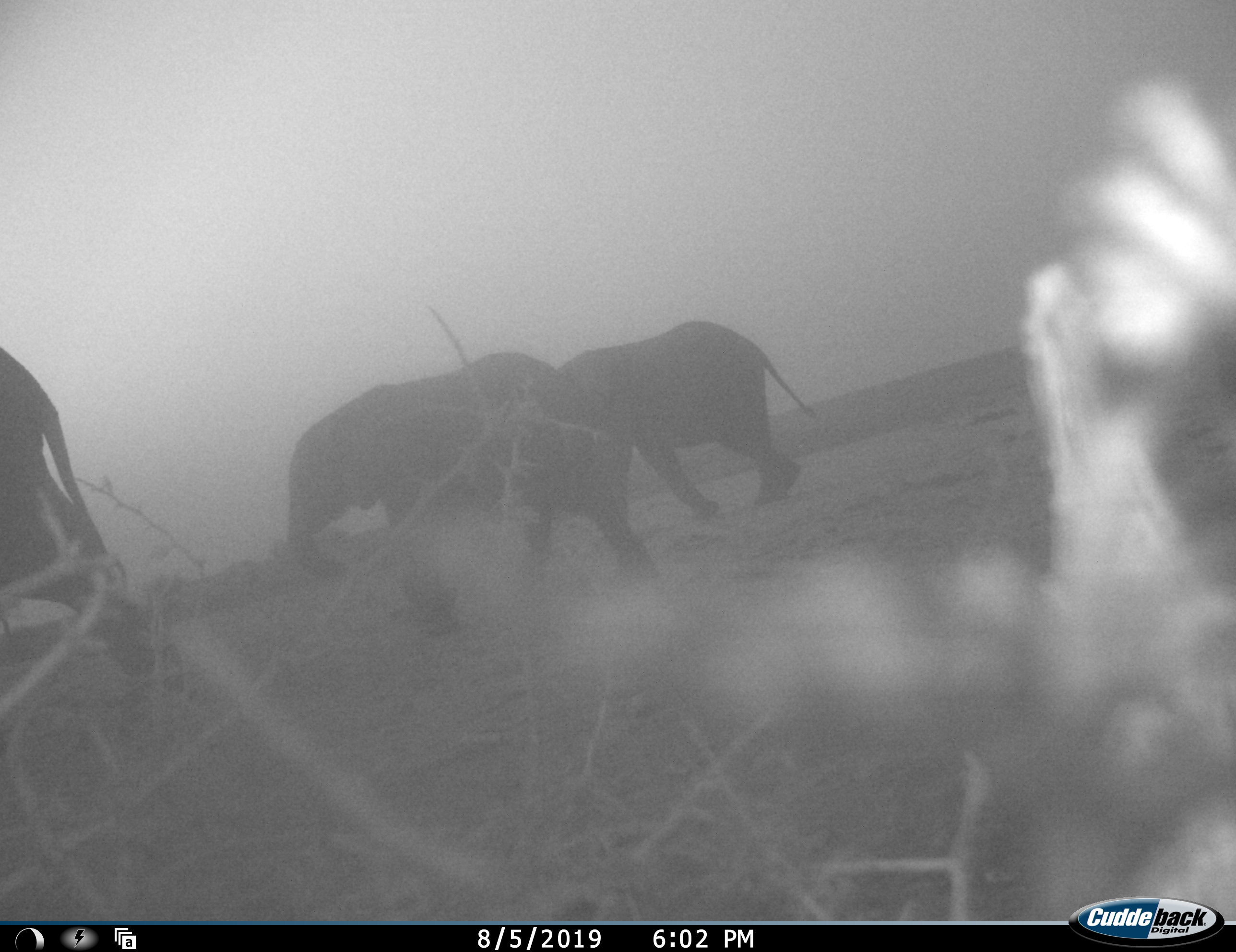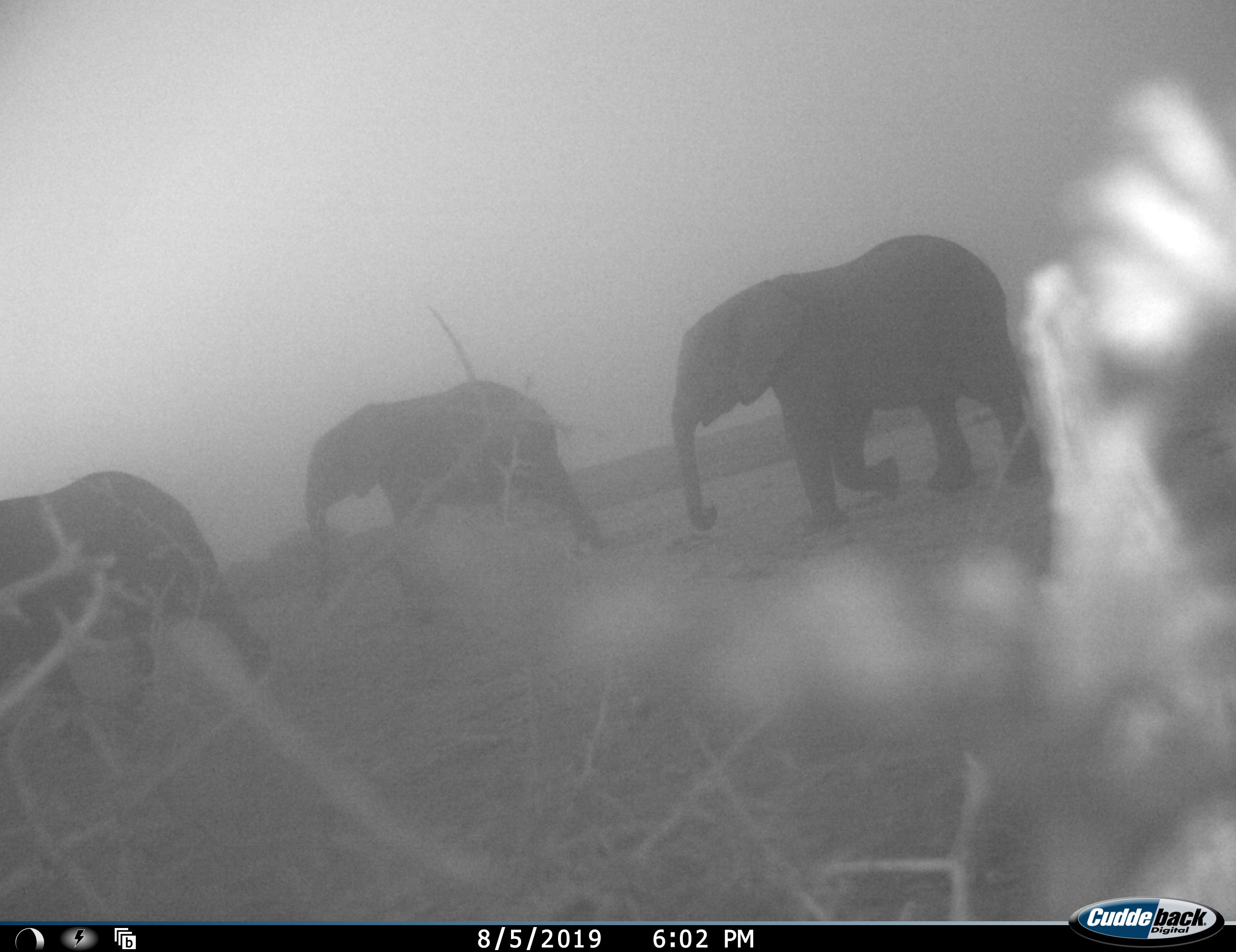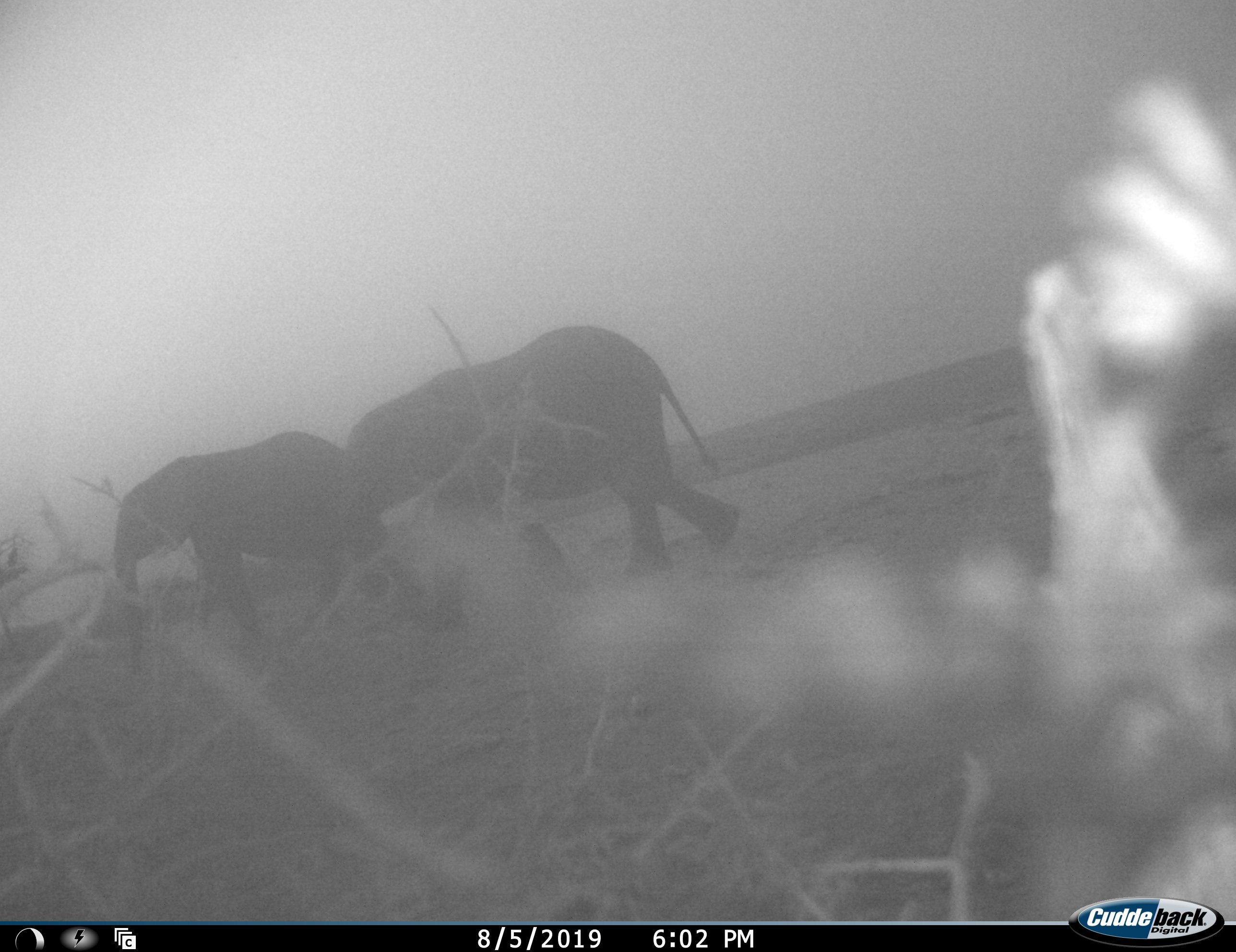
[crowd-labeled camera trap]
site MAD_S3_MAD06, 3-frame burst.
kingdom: Animalia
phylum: Chordata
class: Mammalia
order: Proboscidea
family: Elephantidae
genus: Loxodonta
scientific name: Loxodonta africana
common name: african bush elephant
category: elephant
Elephant (african bush elephant) (Loxodonta africana), count 3. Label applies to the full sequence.